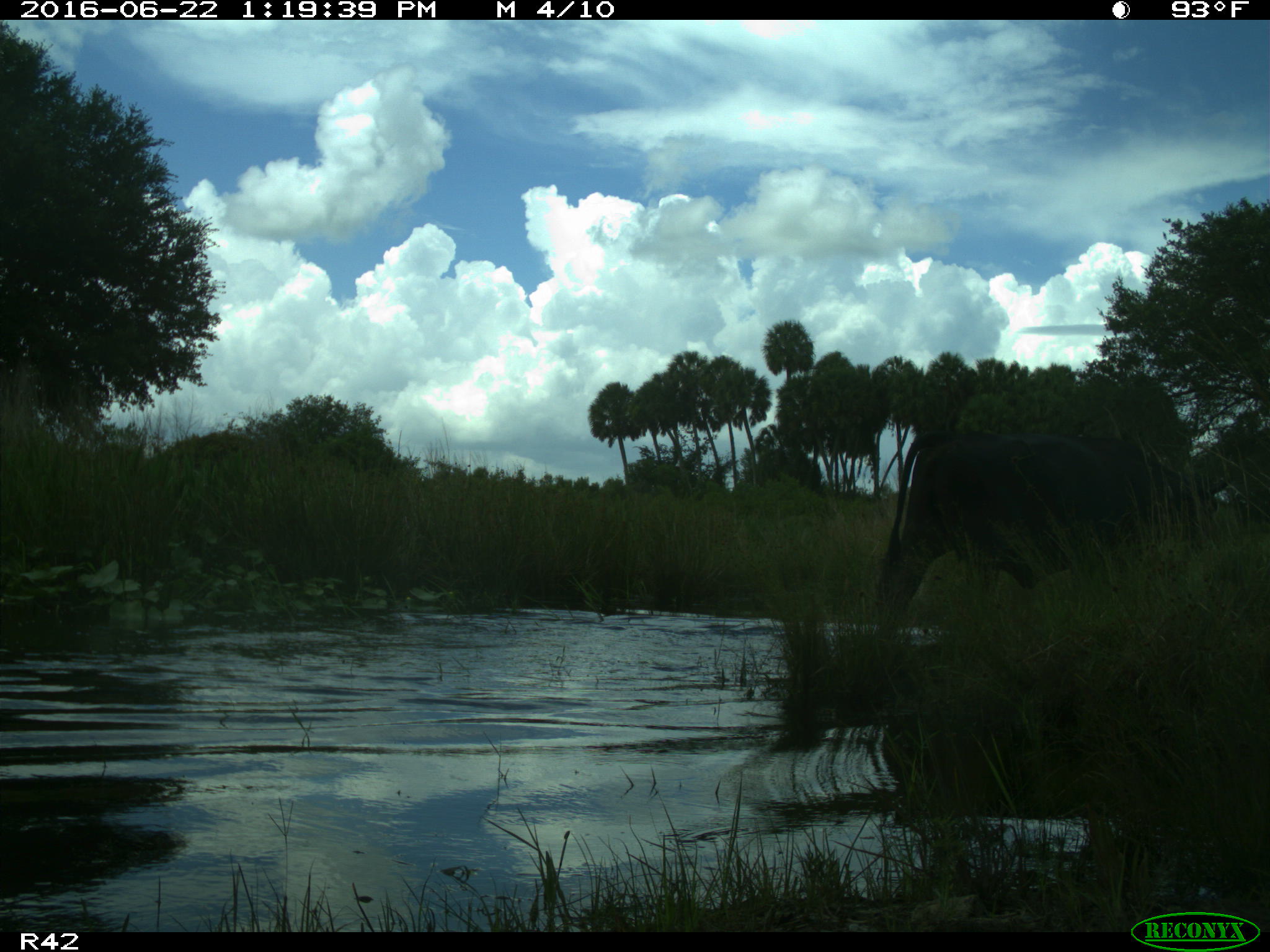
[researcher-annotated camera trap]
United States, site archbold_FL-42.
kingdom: Animalia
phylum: Chordata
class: Mammalia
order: Artiodactyla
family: Bovidae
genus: Bos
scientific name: Bos taurus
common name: domestic cow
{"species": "Bos taurus (domestic cow)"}